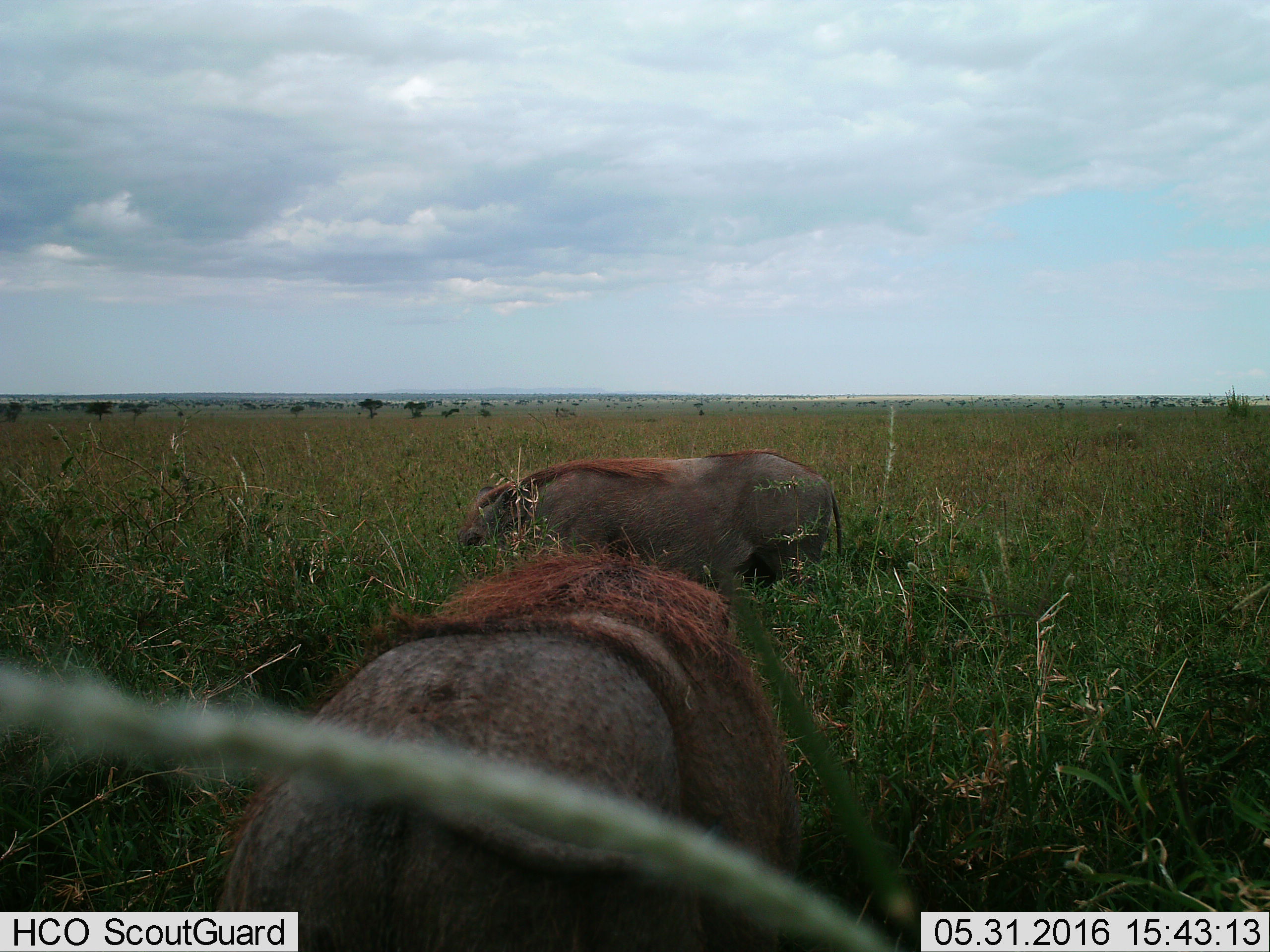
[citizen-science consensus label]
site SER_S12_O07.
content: unidentified animal